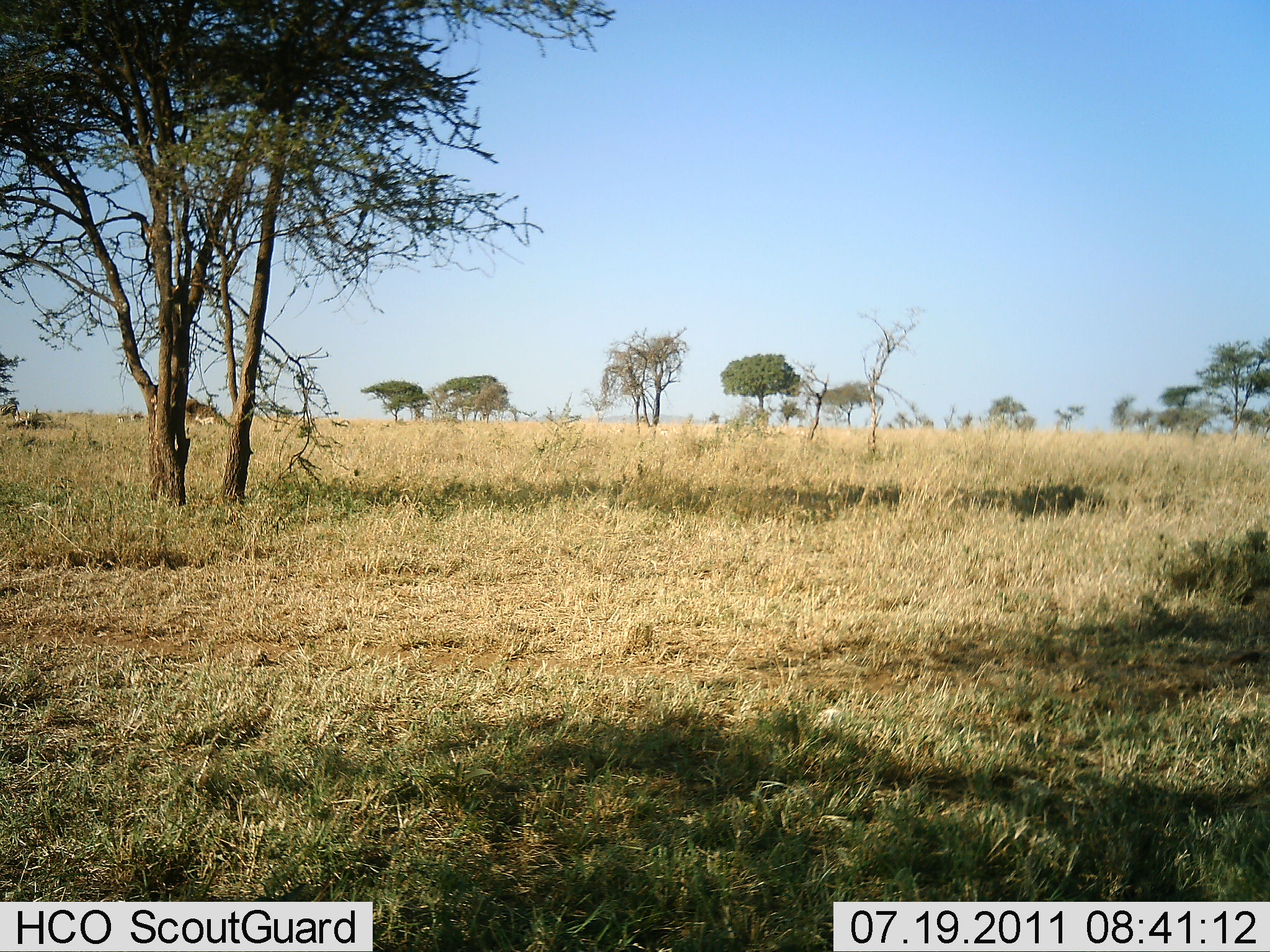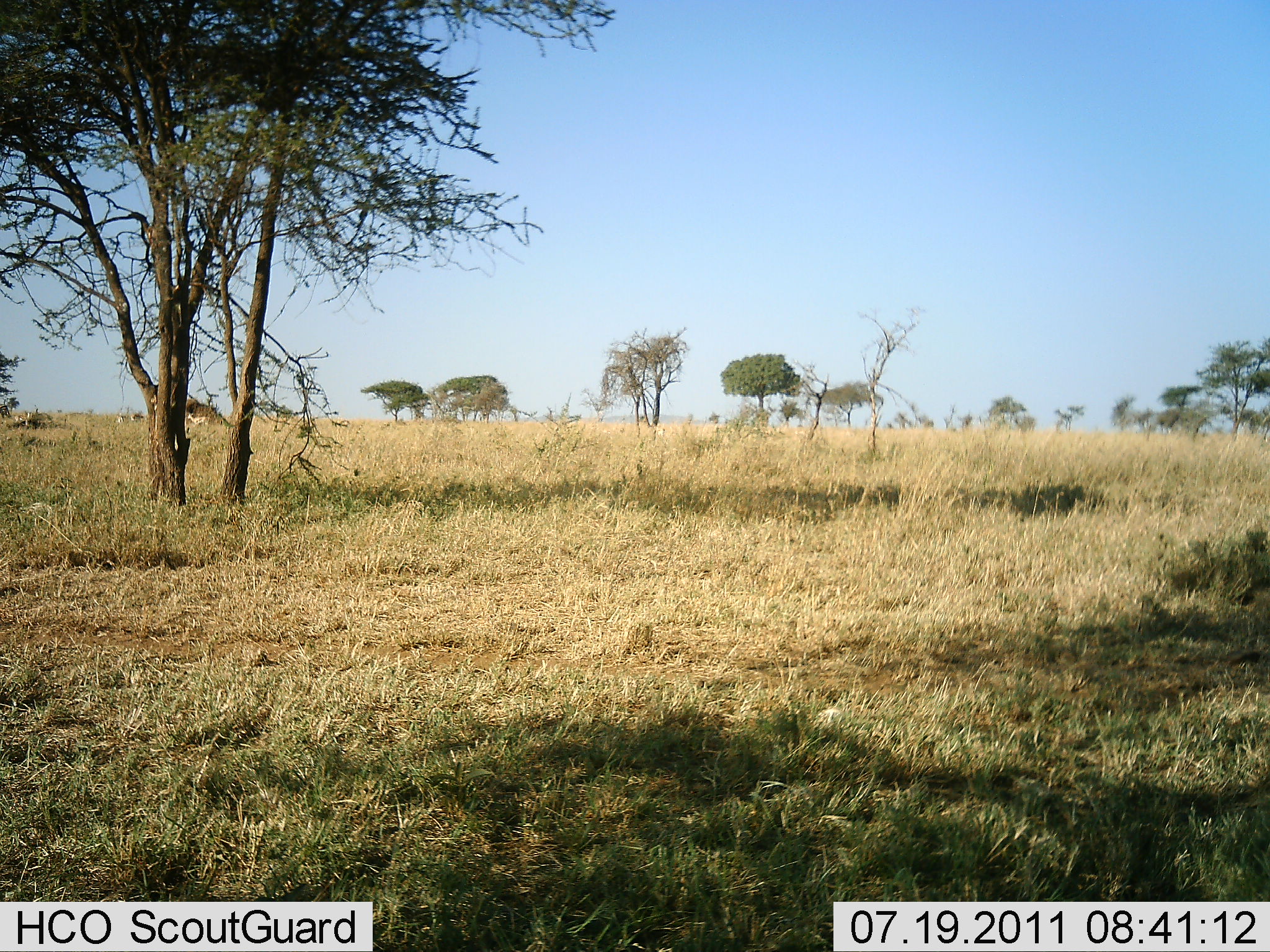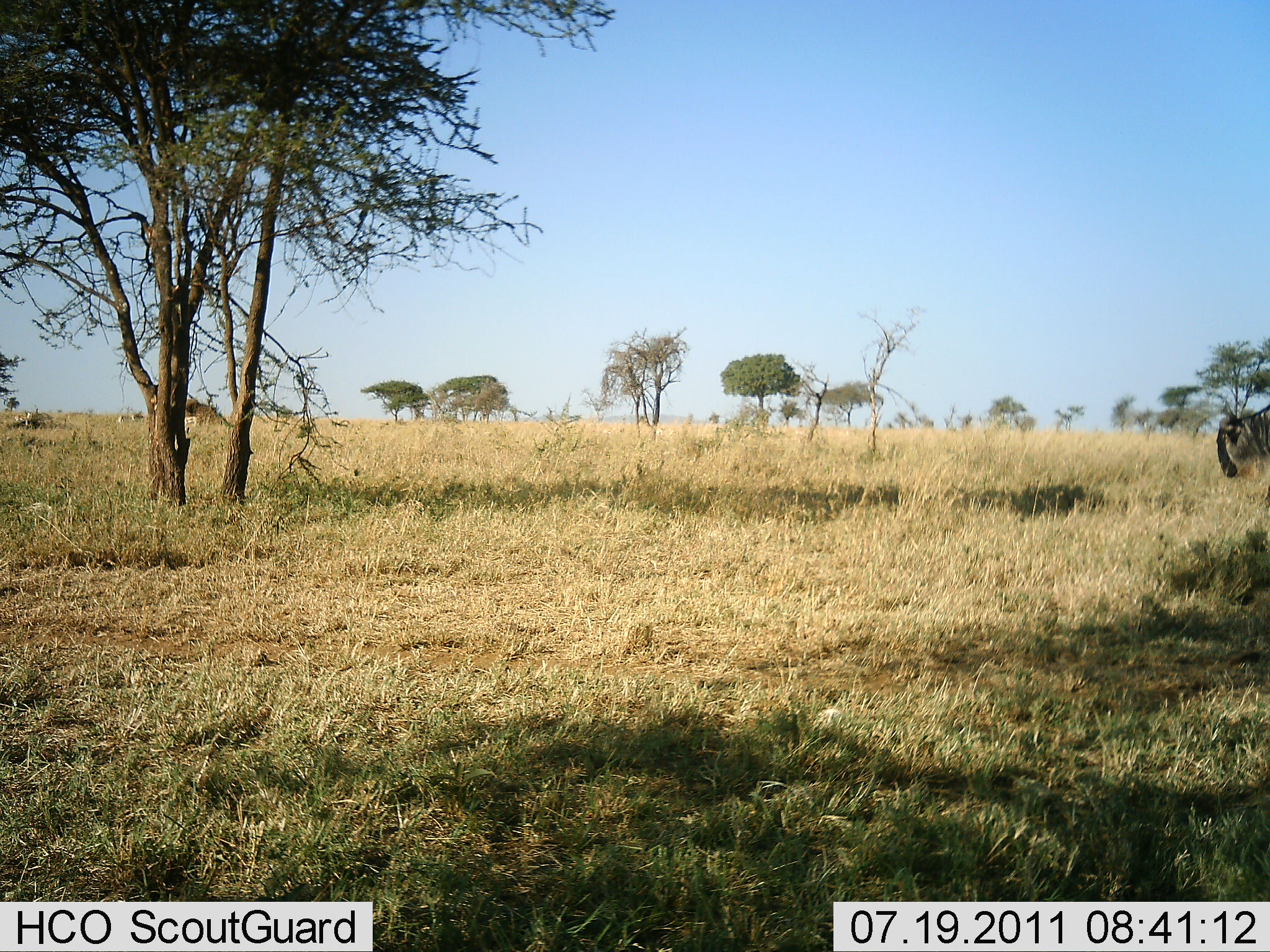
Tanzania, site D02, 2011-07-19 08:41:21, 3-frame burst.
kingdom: Animalia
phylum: Chordata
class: Mammalia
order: Artiodactyla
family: Bovidae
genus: Connochaetes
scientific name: Connochaetes taurinus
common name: blue wildebeest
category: wildebeest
Wildebeest (blue wildebeest) (Connochaetes taurinus), count 1. Behavior (volunteer vote fractions): standing 0%, resting 0%, moving 100%, interacting 0%. Young present (vote fraction): 0%. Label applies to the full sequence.